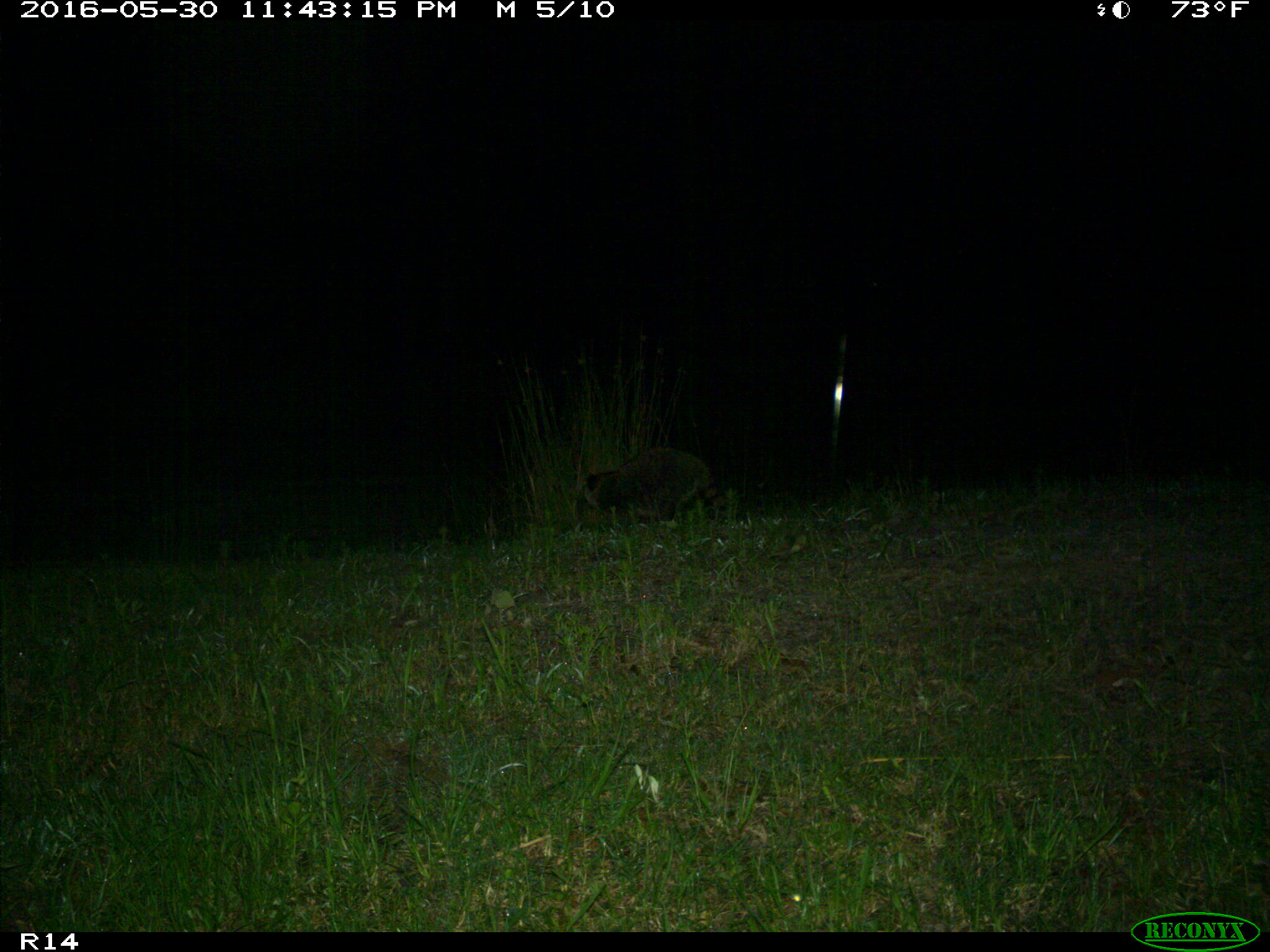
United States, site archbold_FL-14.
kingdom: Animalia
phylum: Chordata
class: Mammalia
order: Carnivora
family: Procyonidae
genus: Procyon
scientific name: Procyon lotor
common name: common raccoon